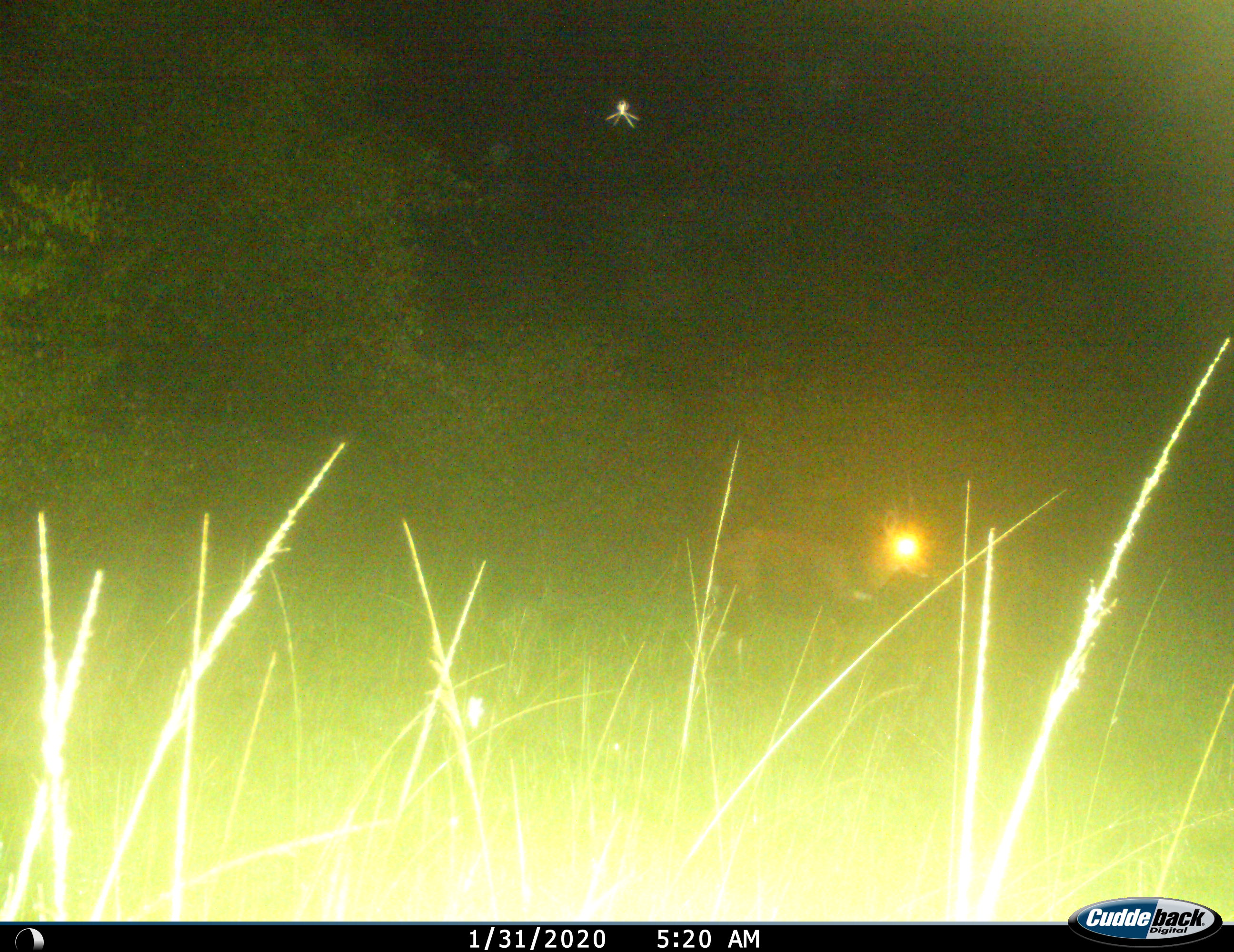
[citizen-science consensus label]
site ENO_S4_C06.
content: unidentified animal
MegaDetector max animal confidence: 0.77